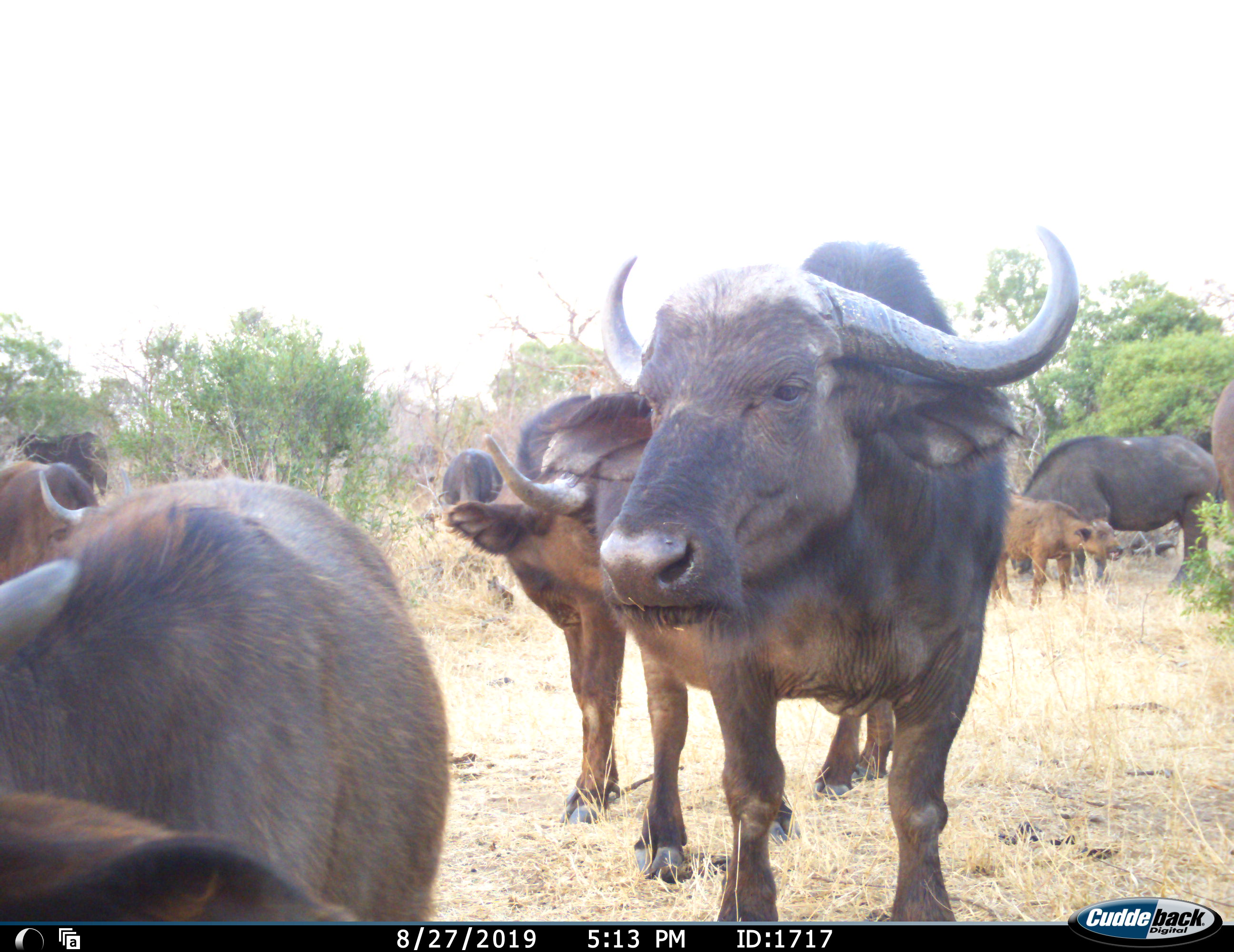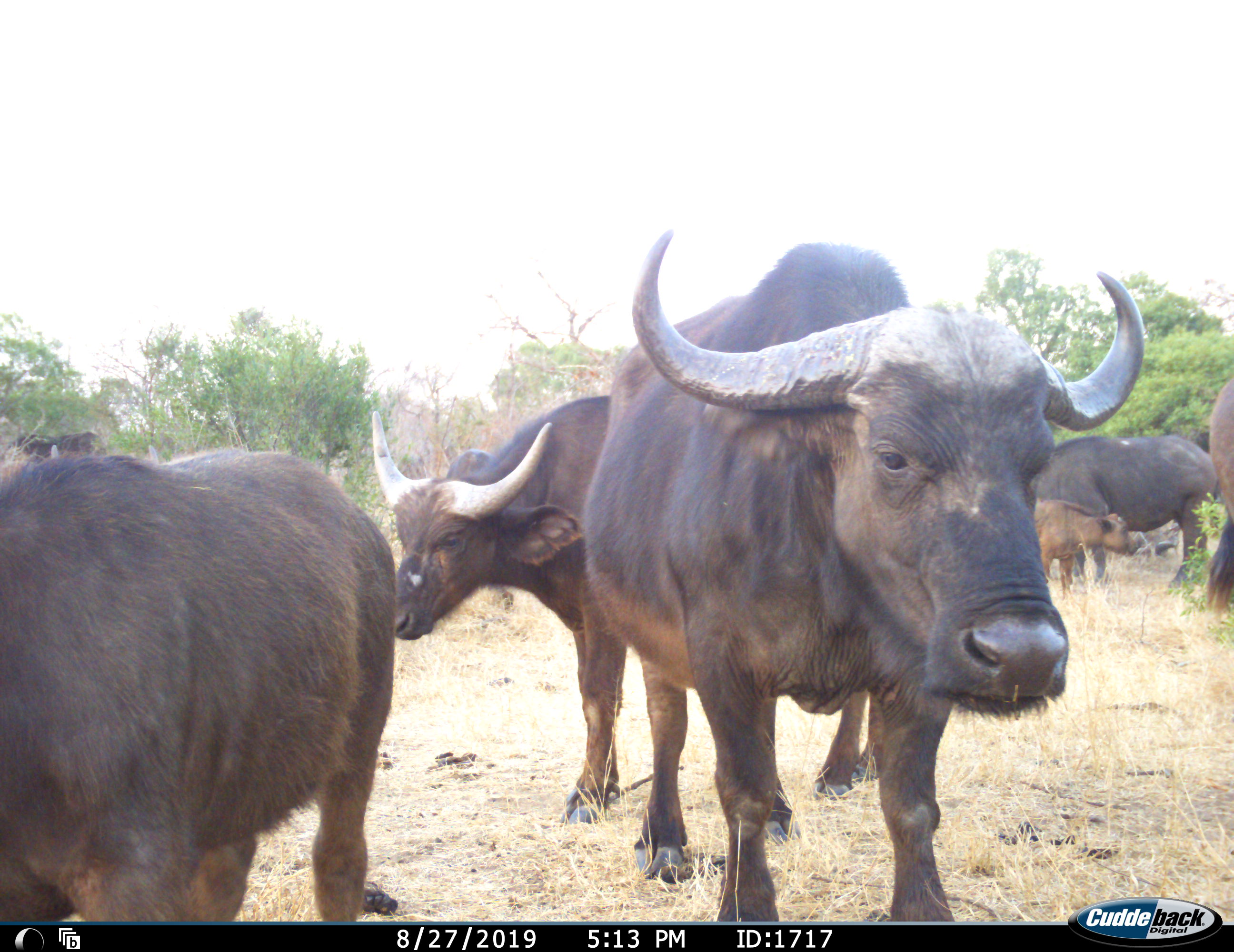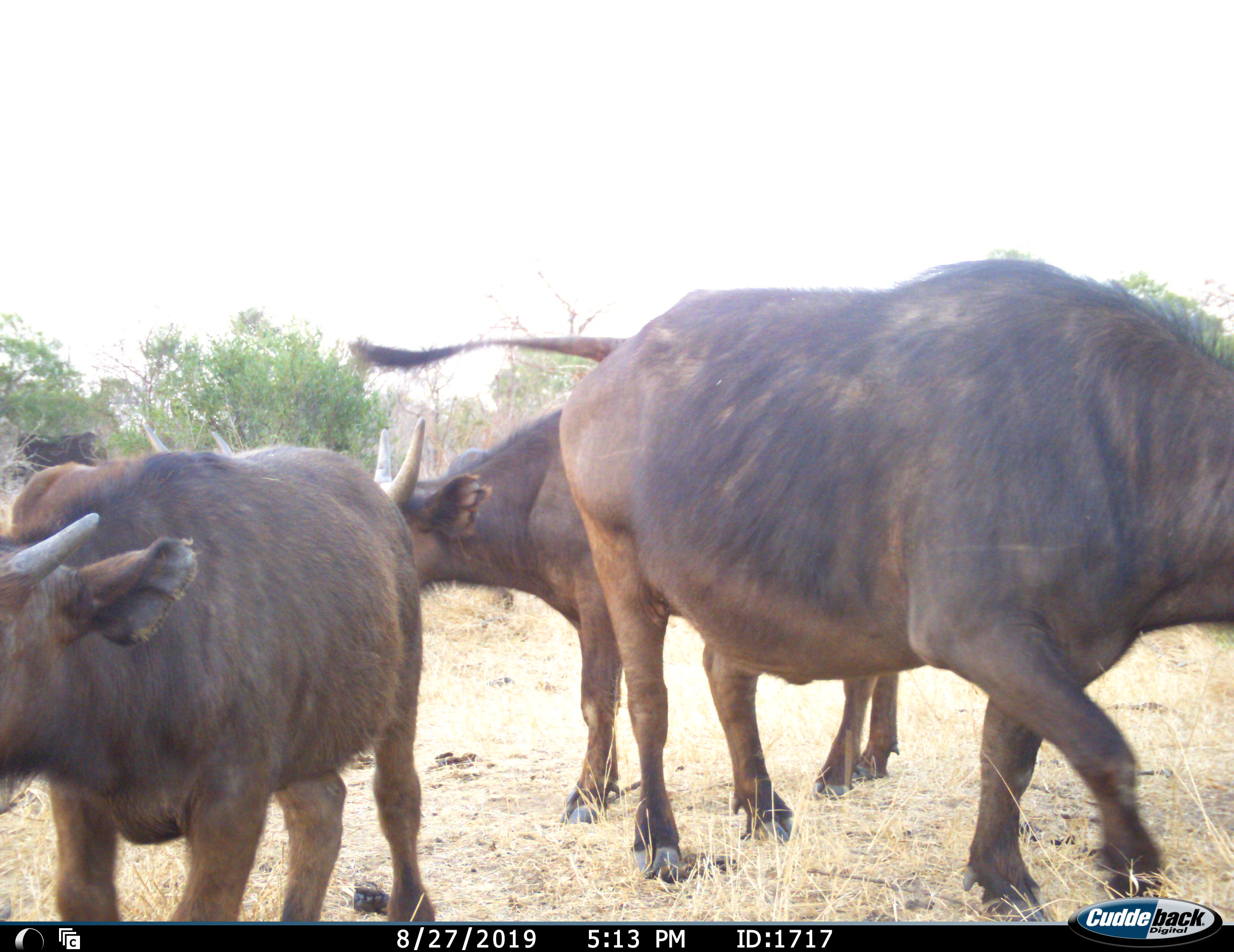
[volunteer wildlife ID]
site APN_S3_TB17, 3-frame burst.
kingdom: Animalia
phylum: Chordata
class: Mammalia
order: Artiodactyla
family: Bovidae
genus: Syncerus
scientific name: Syncerus caffer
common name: african buffalo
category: buffalo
Buffalo (african buffalo) (Syncerus caffer), count 9. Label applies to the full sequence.